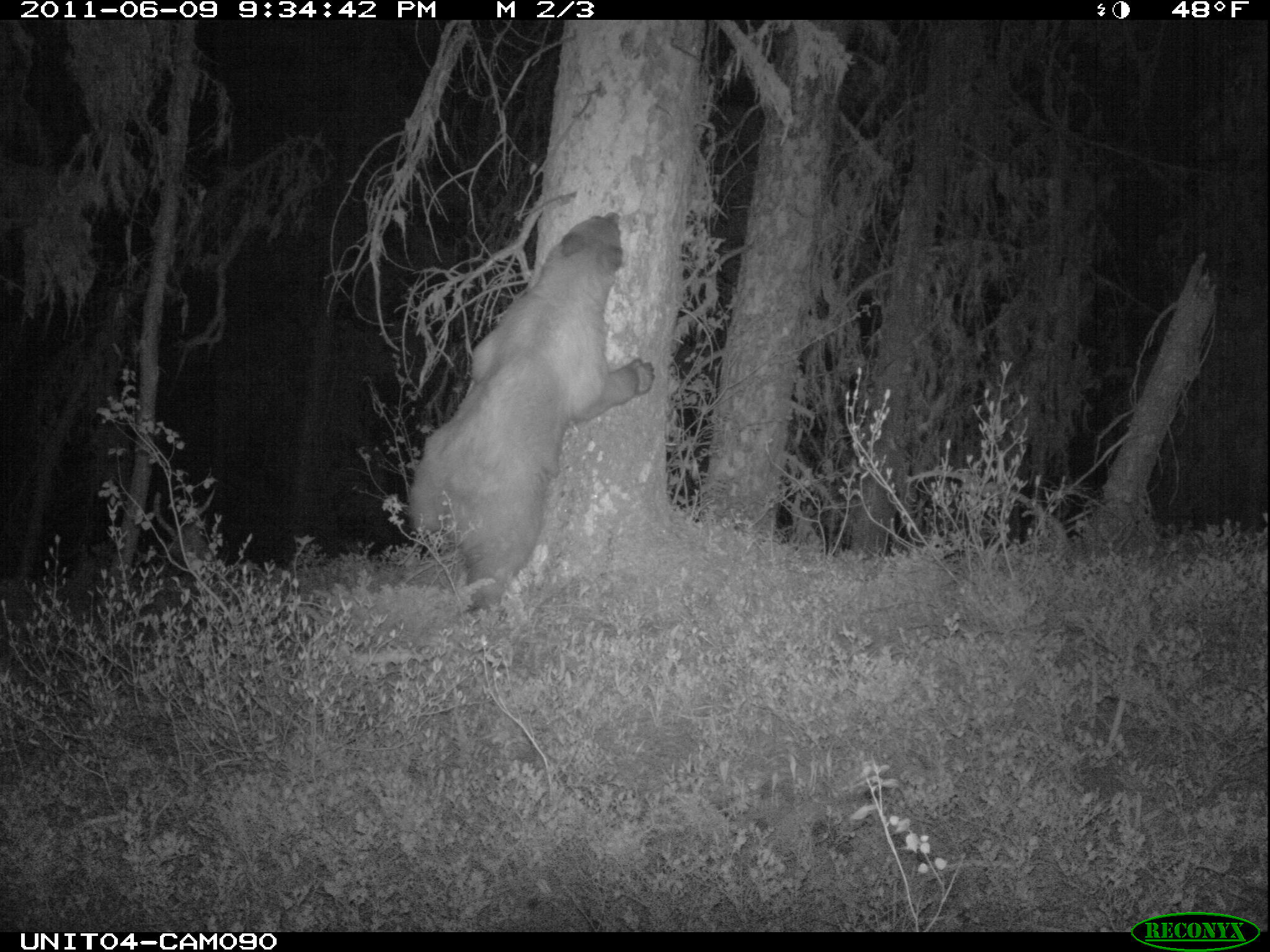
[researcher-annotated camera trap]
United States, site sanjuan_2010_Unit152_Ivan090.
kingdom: Animalia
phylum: Chordata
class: Mammalia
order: Carnivora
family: Ursidae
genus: Ursus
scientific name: Ursus americanus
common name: american black bear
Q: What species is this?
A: Ursus americanus (american black bear).